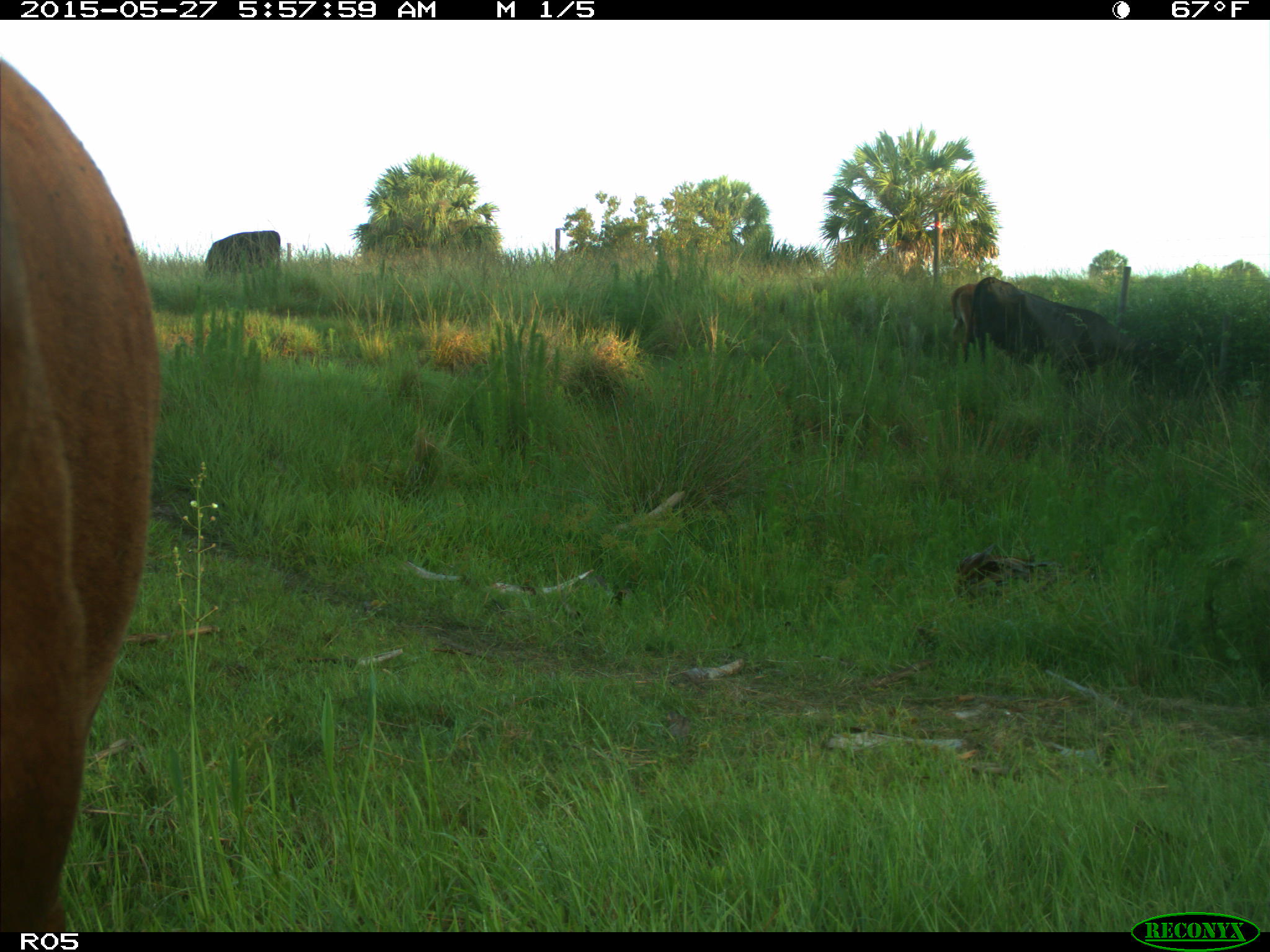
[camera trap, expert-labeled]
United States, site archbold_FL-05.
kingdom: Animalia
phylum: Chordata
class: Mammalia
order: Artiodactyla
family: Bovidae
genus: Bos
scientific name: Bos taurus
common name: domestic cow